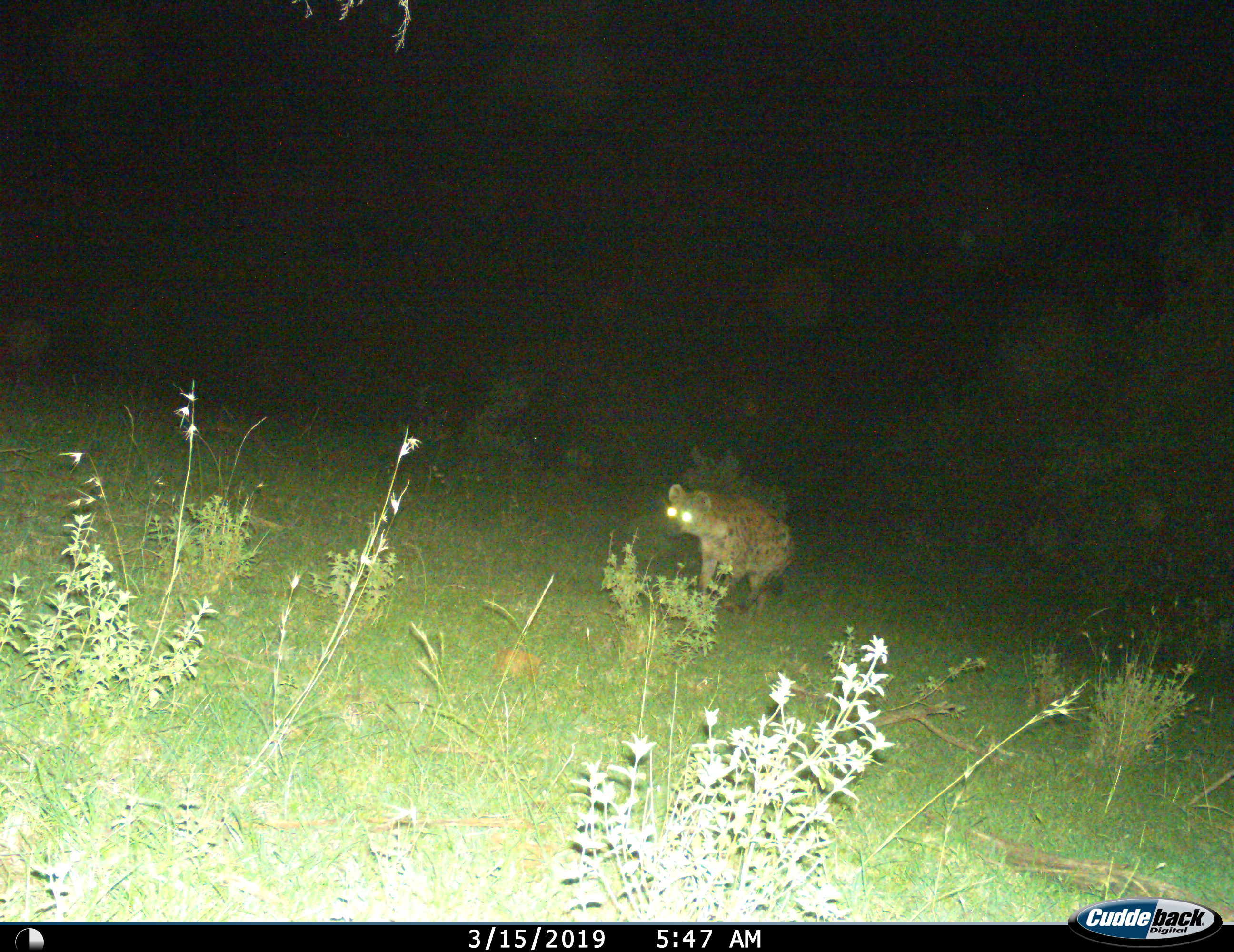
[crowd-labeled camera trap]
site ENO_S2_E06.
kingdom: Animalia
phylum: Chordata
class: Mammalia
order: Carnivora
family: Hyaenidae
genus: Crocuta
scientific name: Crocuta crocuta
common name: spotted hyena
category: hyenaspotted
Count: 1.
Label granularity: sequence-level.